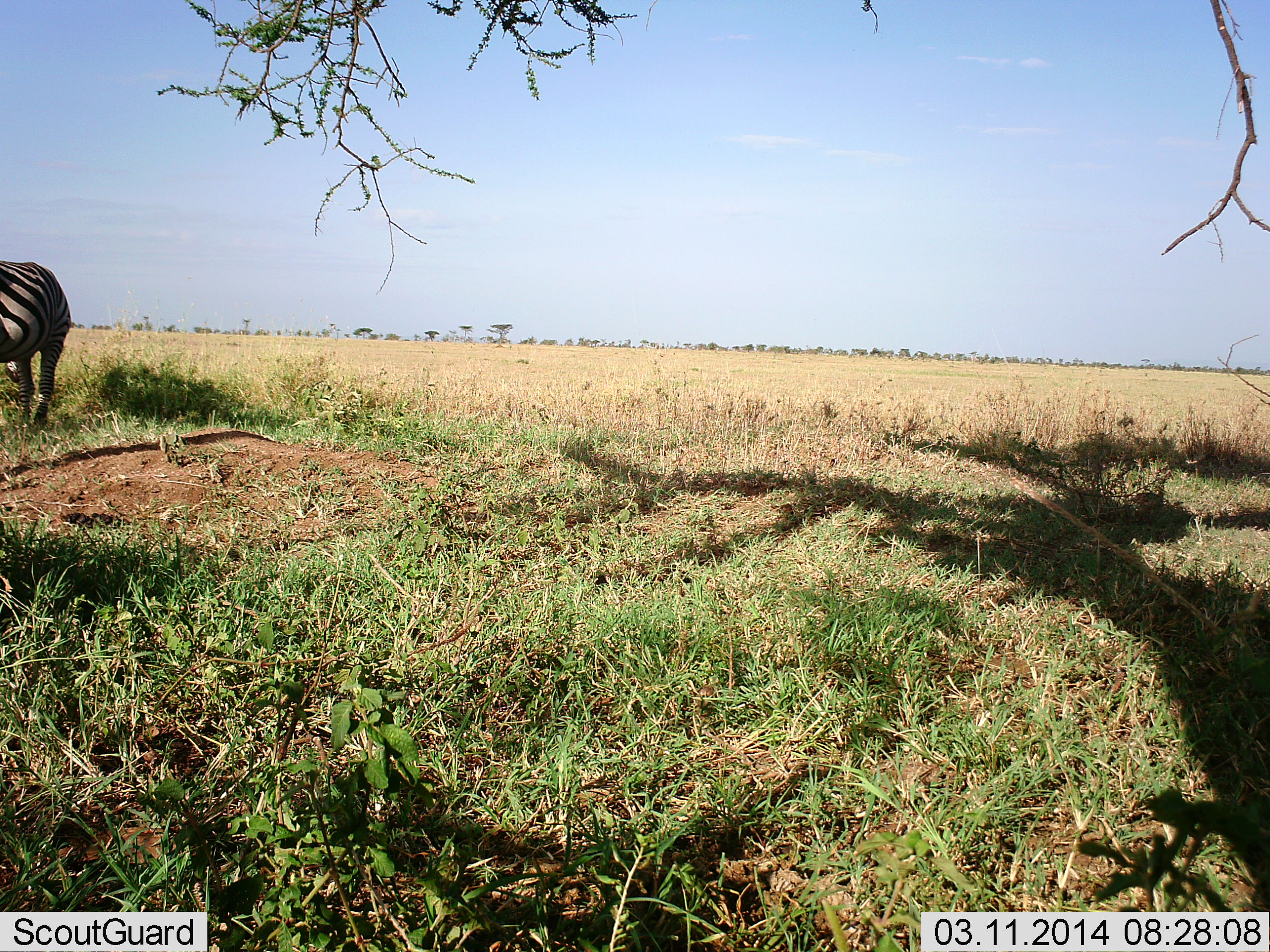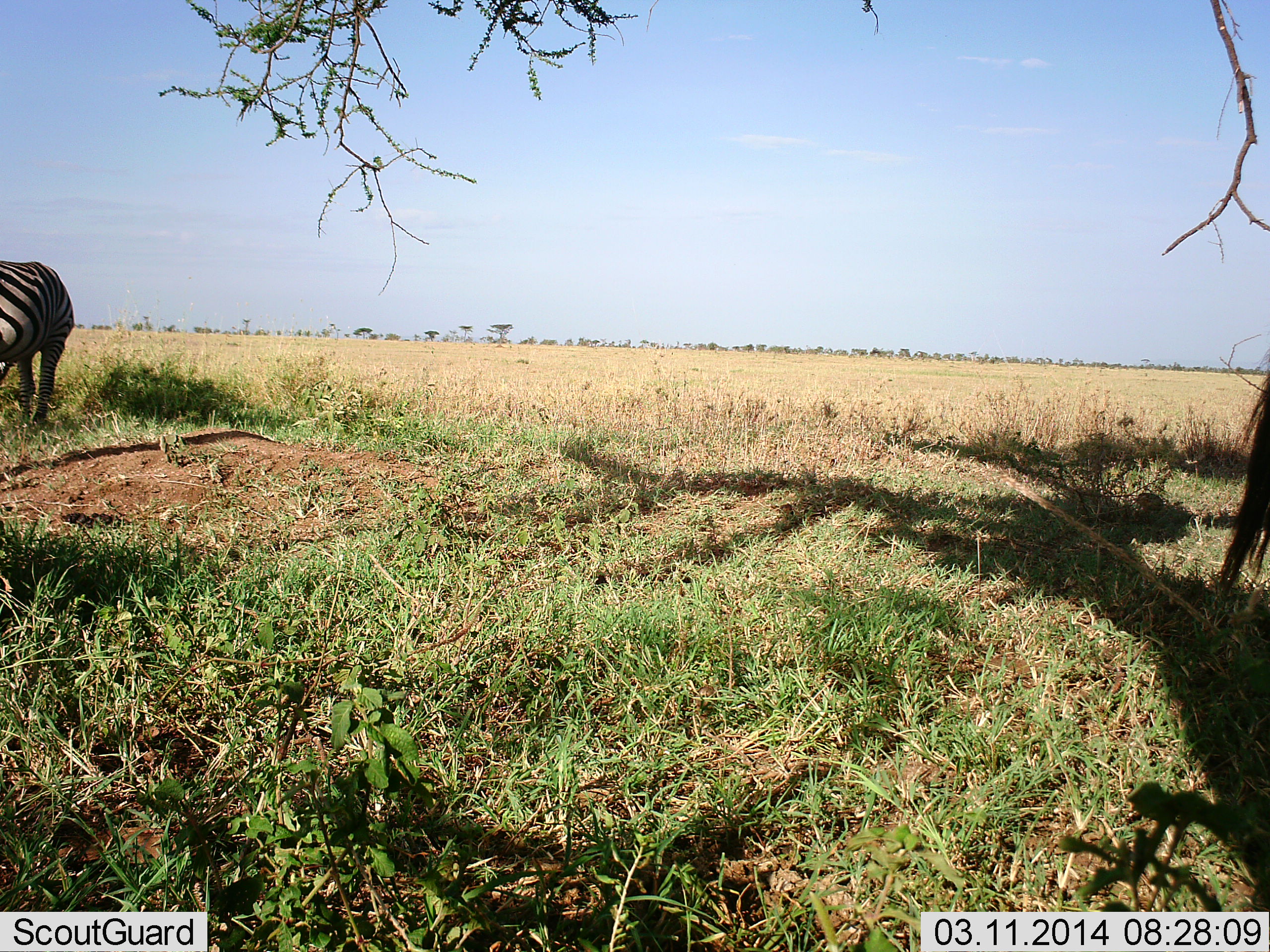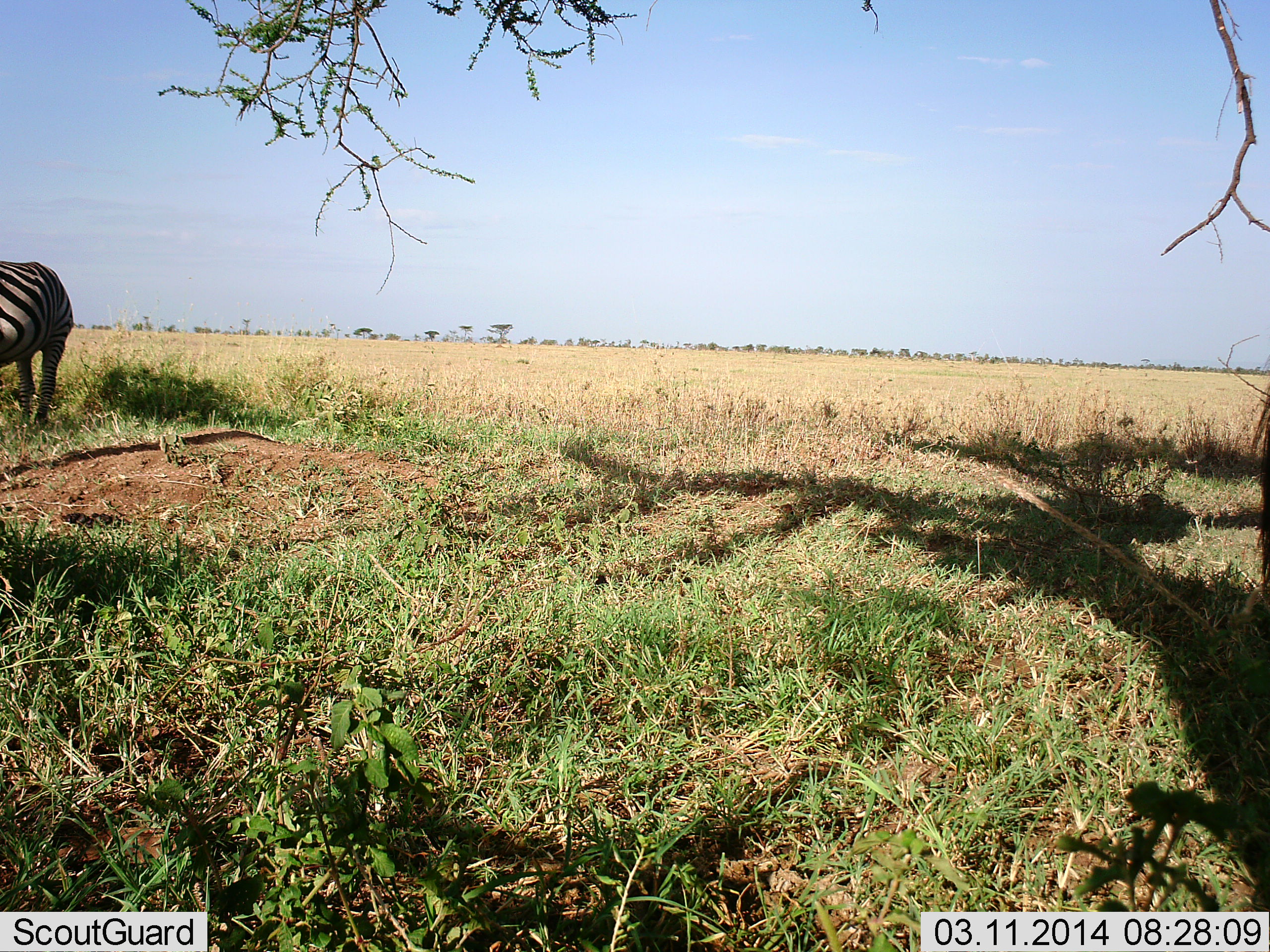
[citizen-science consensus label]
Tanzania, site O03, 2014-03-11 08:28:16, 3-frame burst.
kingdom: Animalia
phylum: Chordata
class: Mammalia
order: Perissodactyla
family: Equidae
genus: Equus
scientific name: Equus quagga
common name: plains zebra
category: zebra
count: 2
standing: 79%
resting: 0%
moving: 7%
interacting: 0%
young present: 0%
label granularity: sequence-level